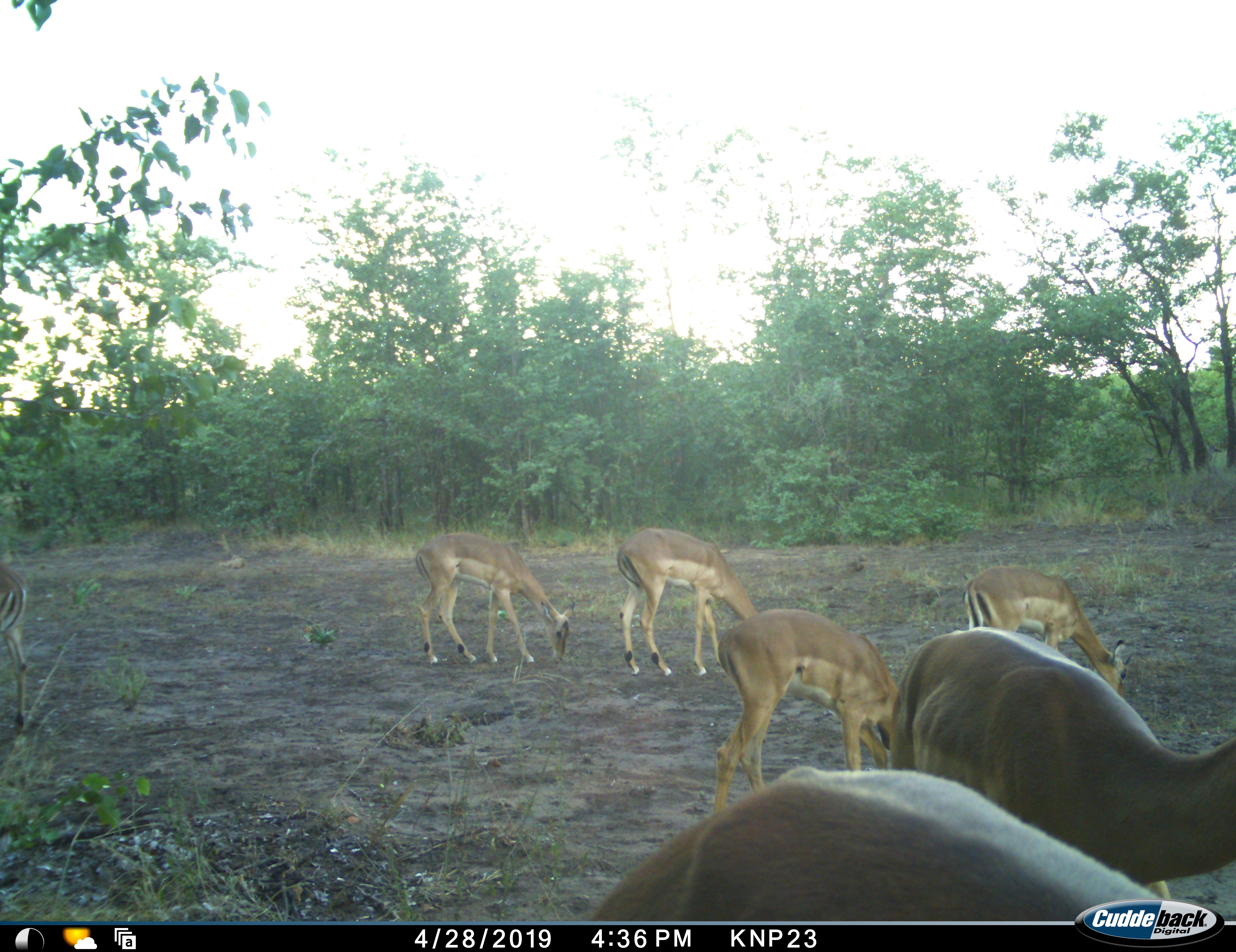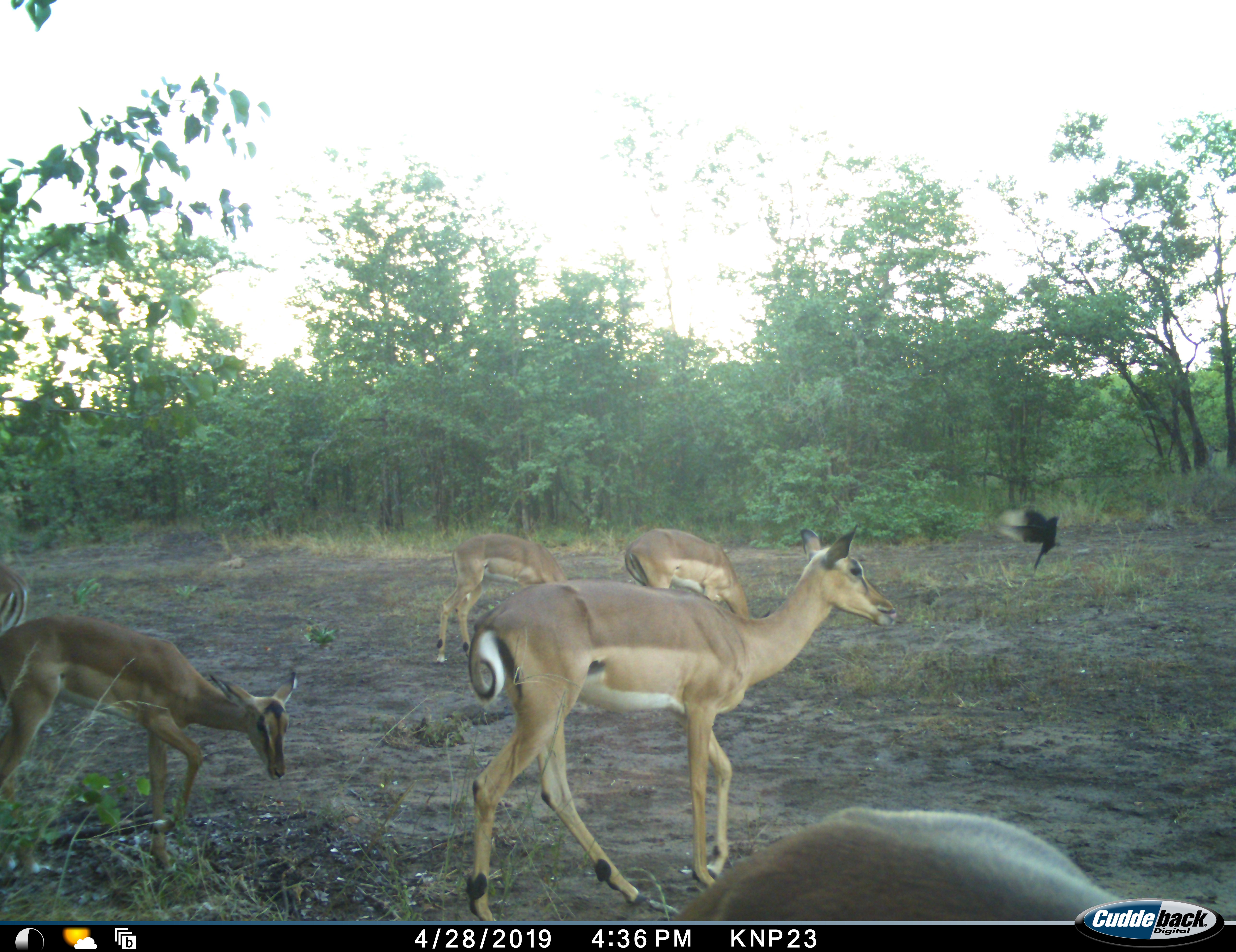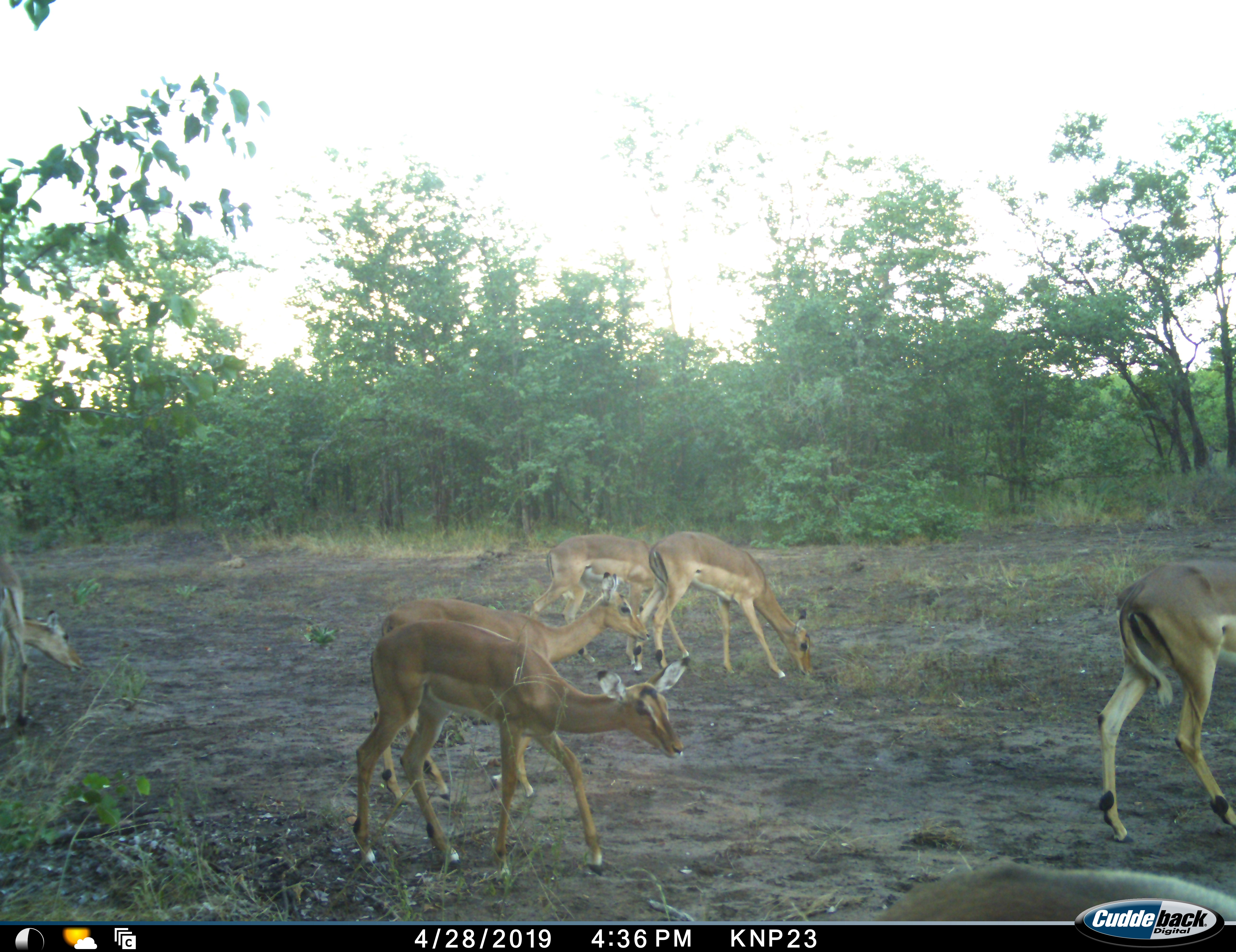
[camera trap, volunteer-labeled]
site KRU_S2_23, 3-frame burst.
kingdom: Animalia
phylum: Chordata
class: Aves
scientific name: Aves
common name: bird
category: birdother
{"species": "birdother (bird) (Aves)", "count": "1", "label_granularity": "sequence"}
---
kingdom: Animalia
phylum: Chordata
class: Mammalia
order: Artiodactyla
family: Bovidae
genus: Aepyceros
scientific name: Aepyceros melampus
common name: impala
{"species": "impala (Aepyceros melampus)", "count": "6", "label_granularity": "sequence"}